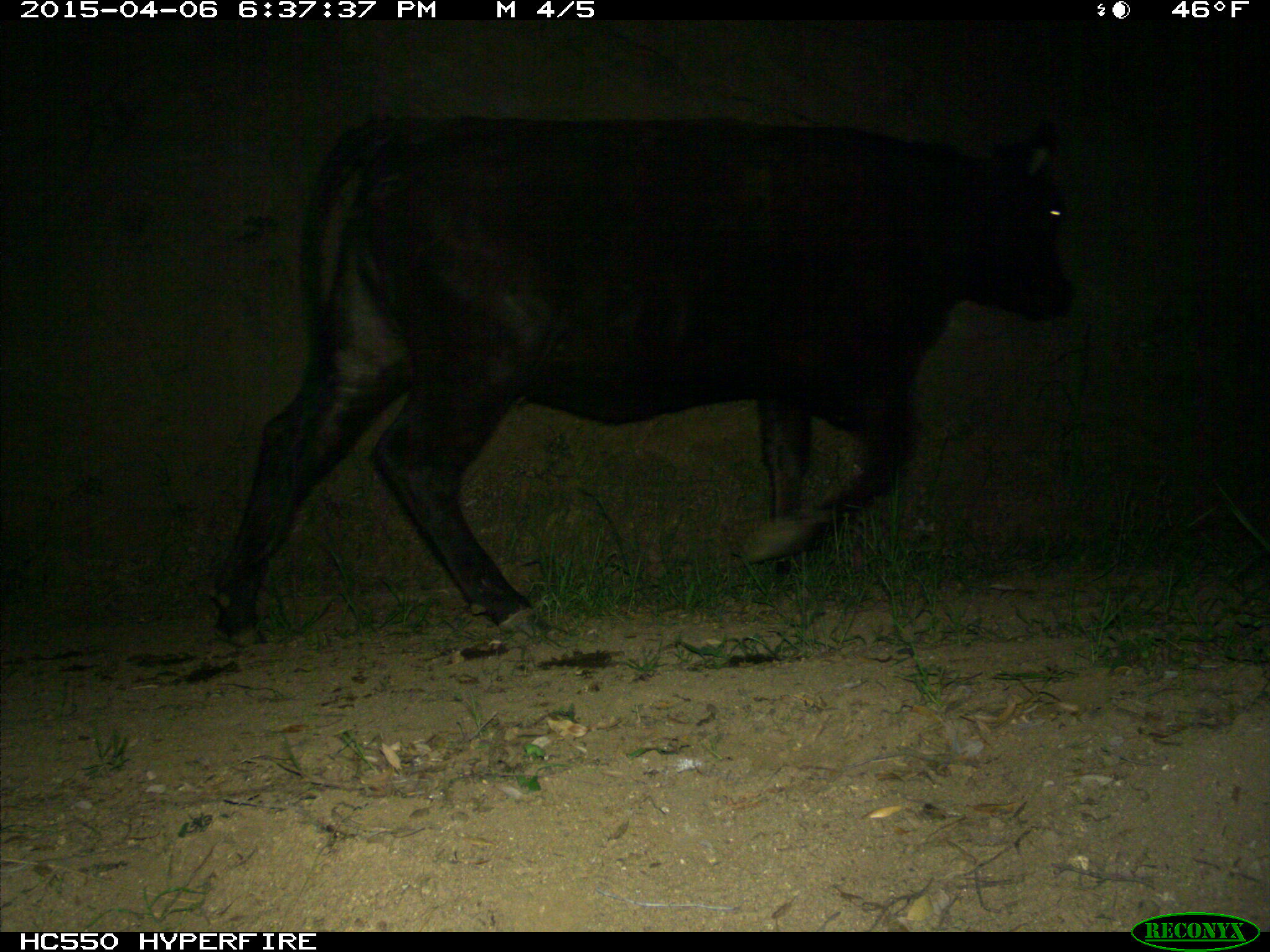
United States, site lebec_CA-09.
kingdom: Animalia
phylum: Chordata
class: Mammalia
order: Artiodactyla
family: Bovidae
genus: Bos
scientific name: Bos taurus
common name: domestic cow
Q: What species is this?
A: Bos taurus (domestic cow).